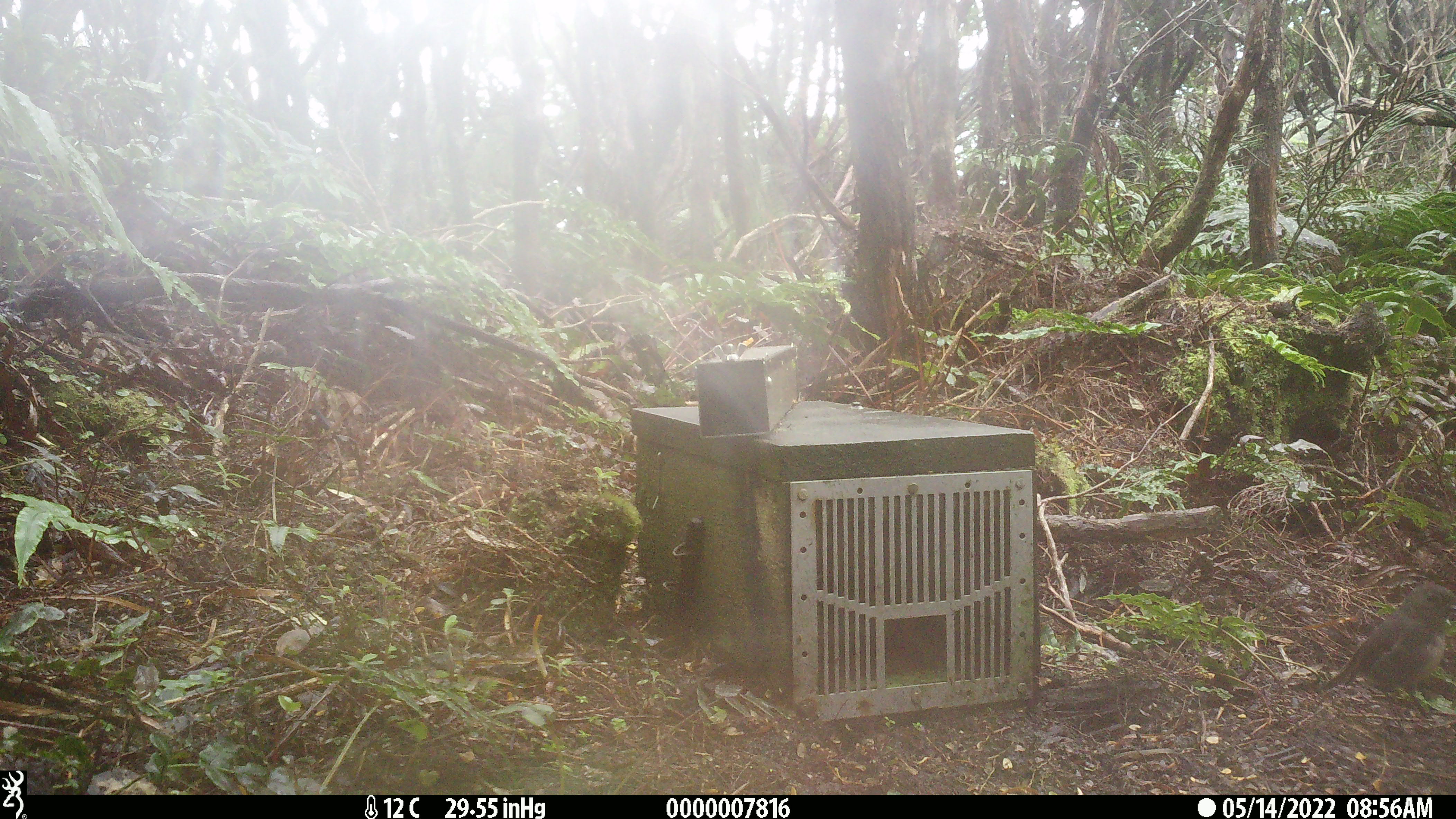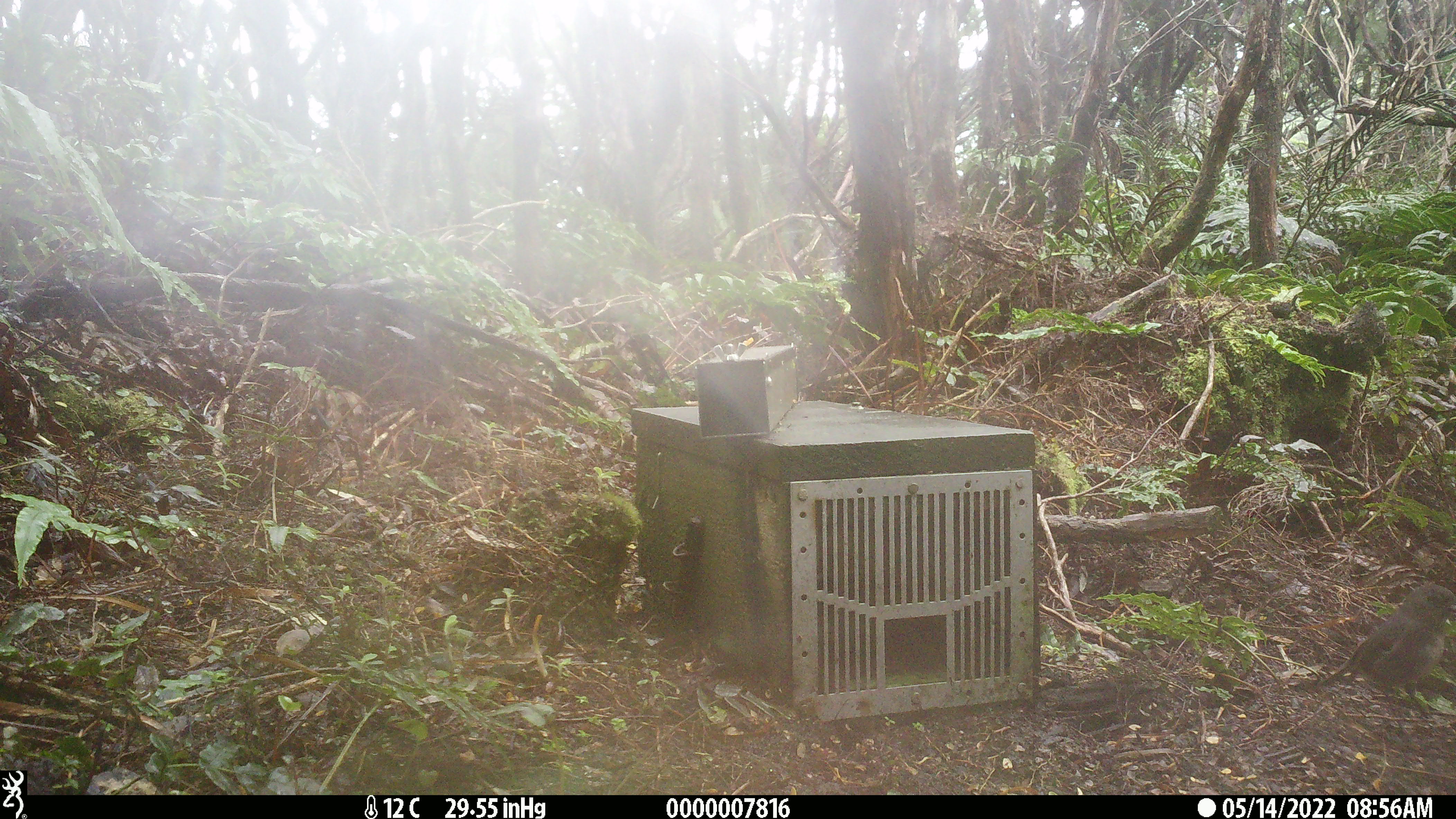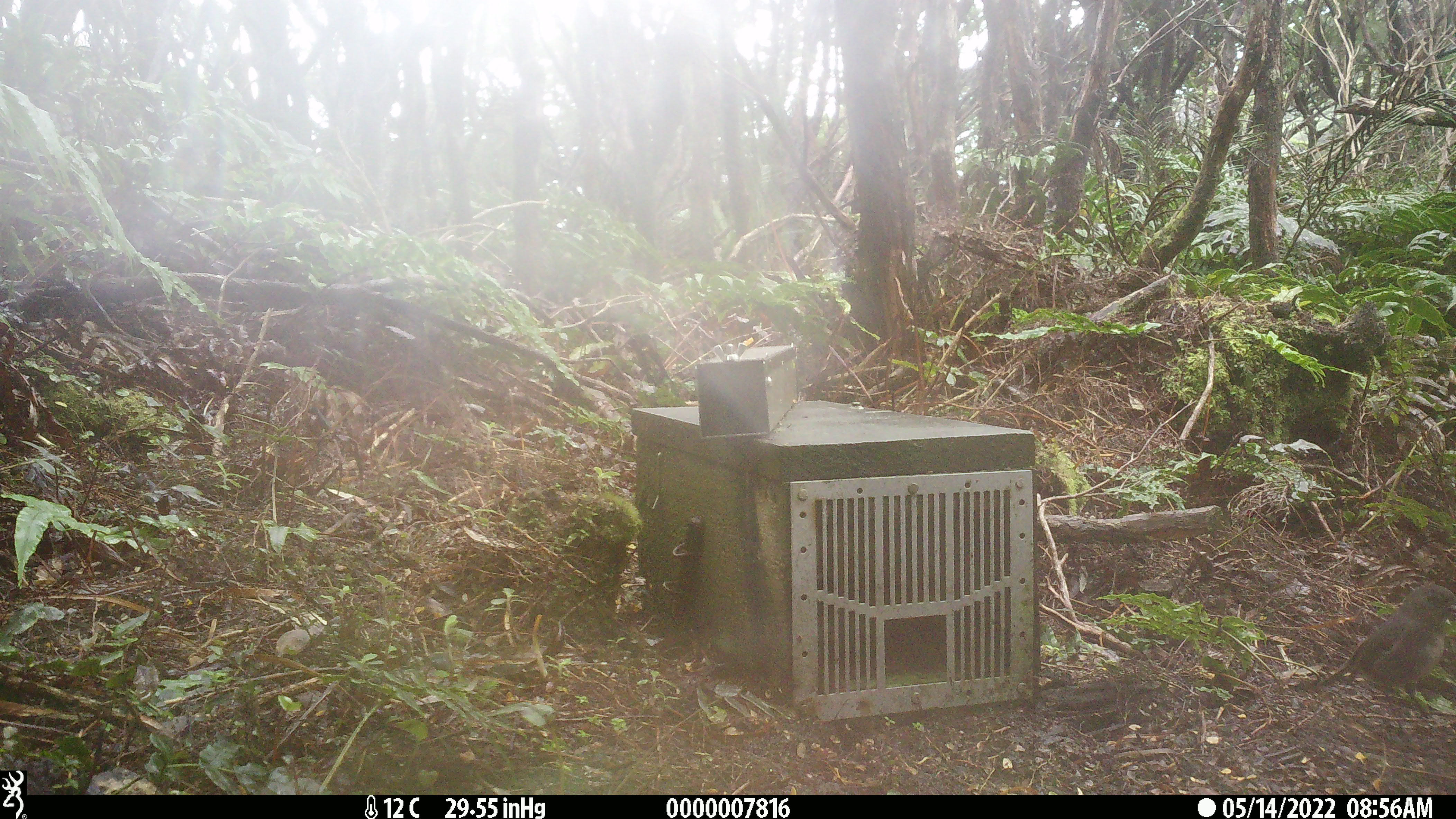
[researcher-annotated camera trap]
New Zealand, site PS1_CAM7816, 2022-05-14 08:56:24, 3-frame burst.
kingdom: Animalia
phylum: Chordata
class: Aves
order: Passeriformes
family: Petroicidae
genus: Petroica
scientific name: Petroica australis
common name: new zealand robin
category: robin